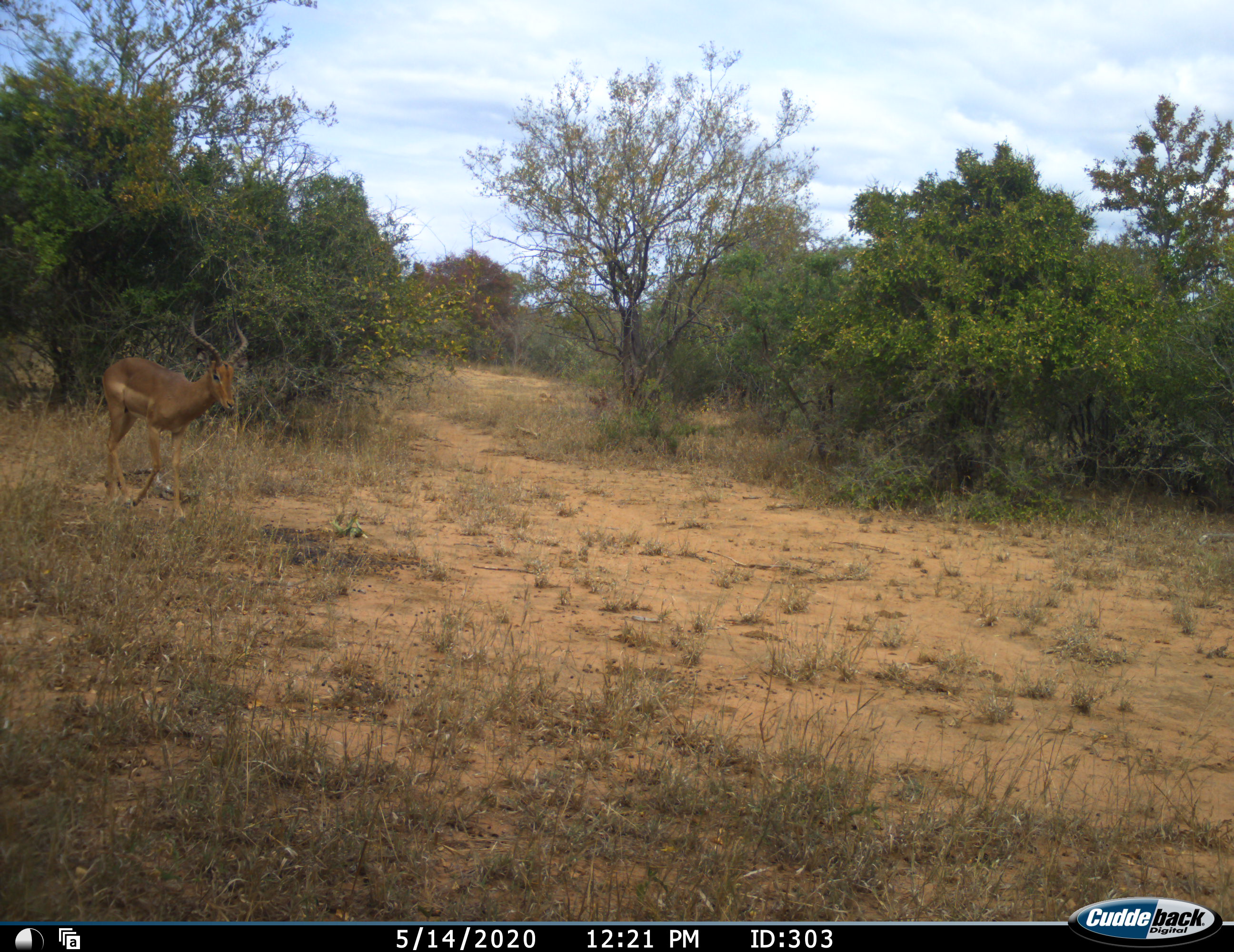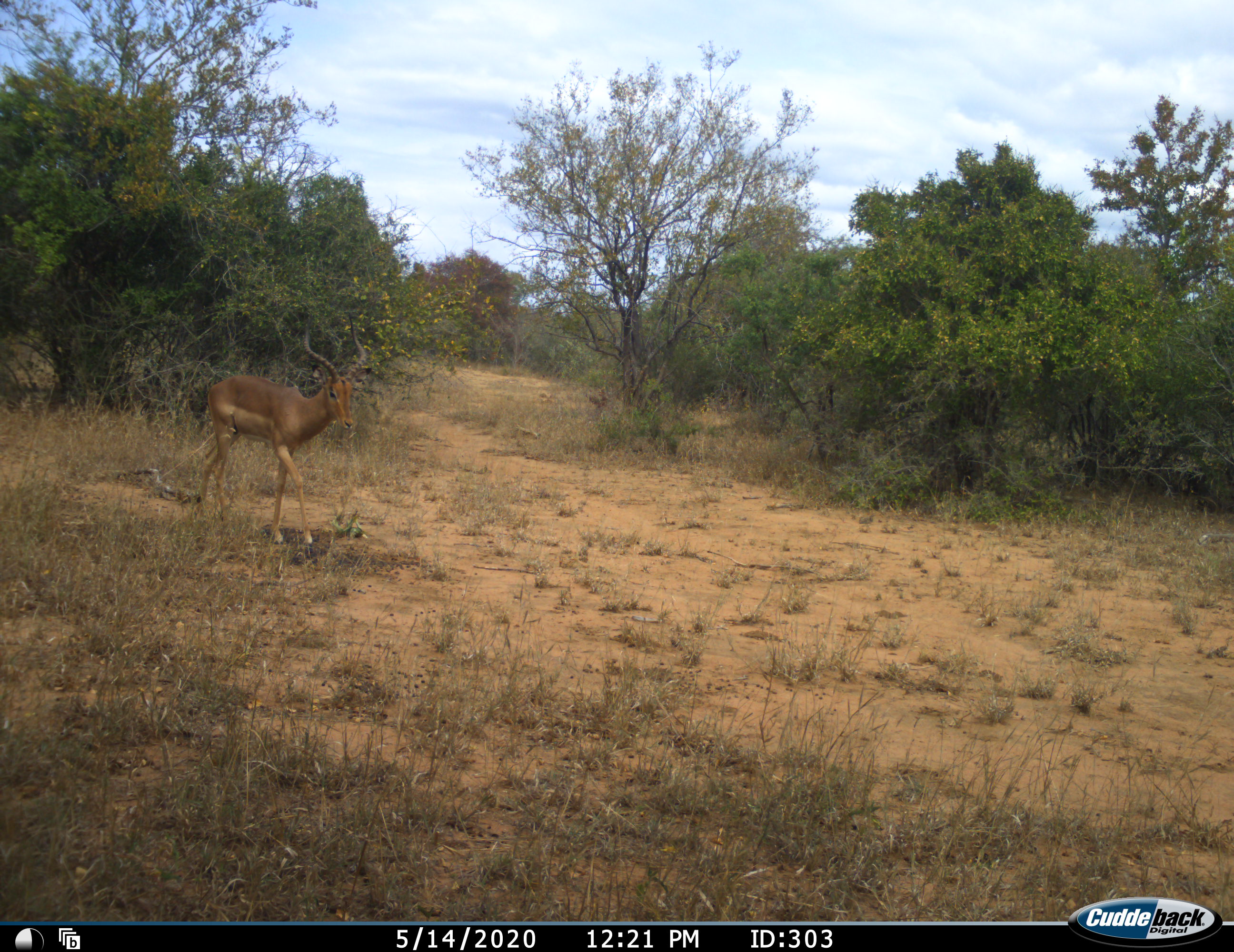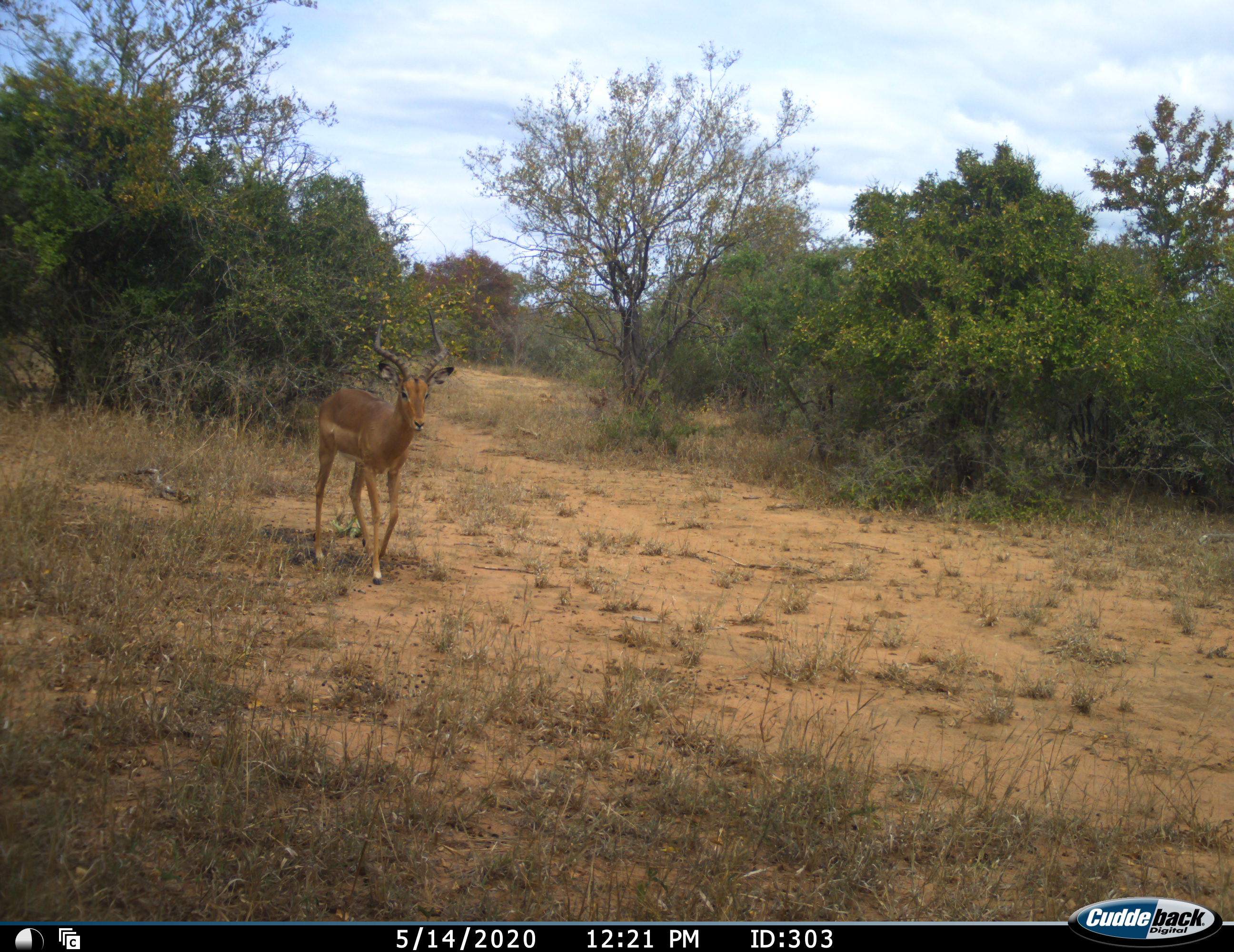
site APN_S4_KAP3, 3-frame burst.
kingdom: Animalia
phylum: Chordata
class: Mammalia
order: Artiodactyla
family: Bovidae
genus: Aepyceros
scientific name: Aepyceros melampus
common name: impala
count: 1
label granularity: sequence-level